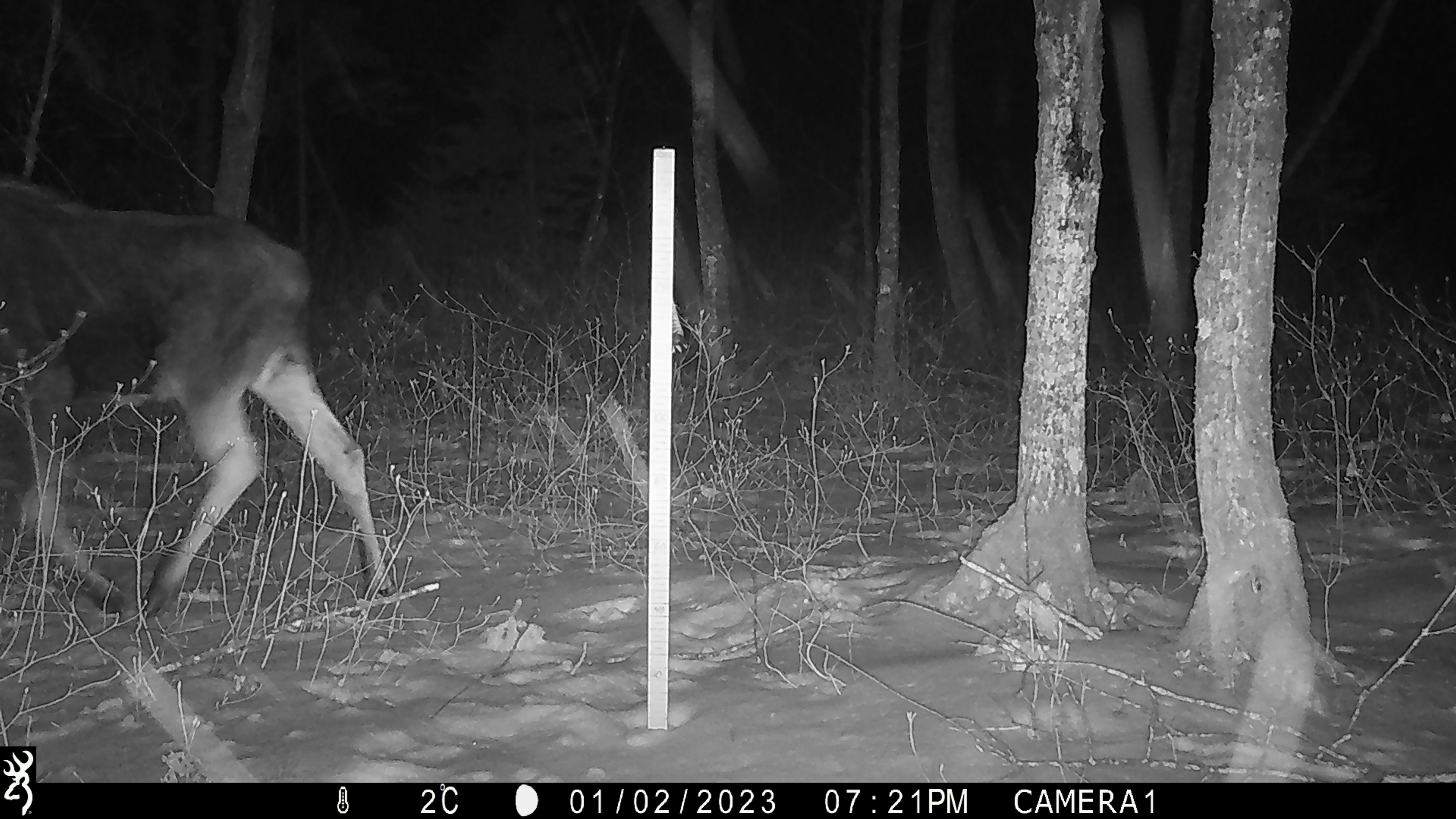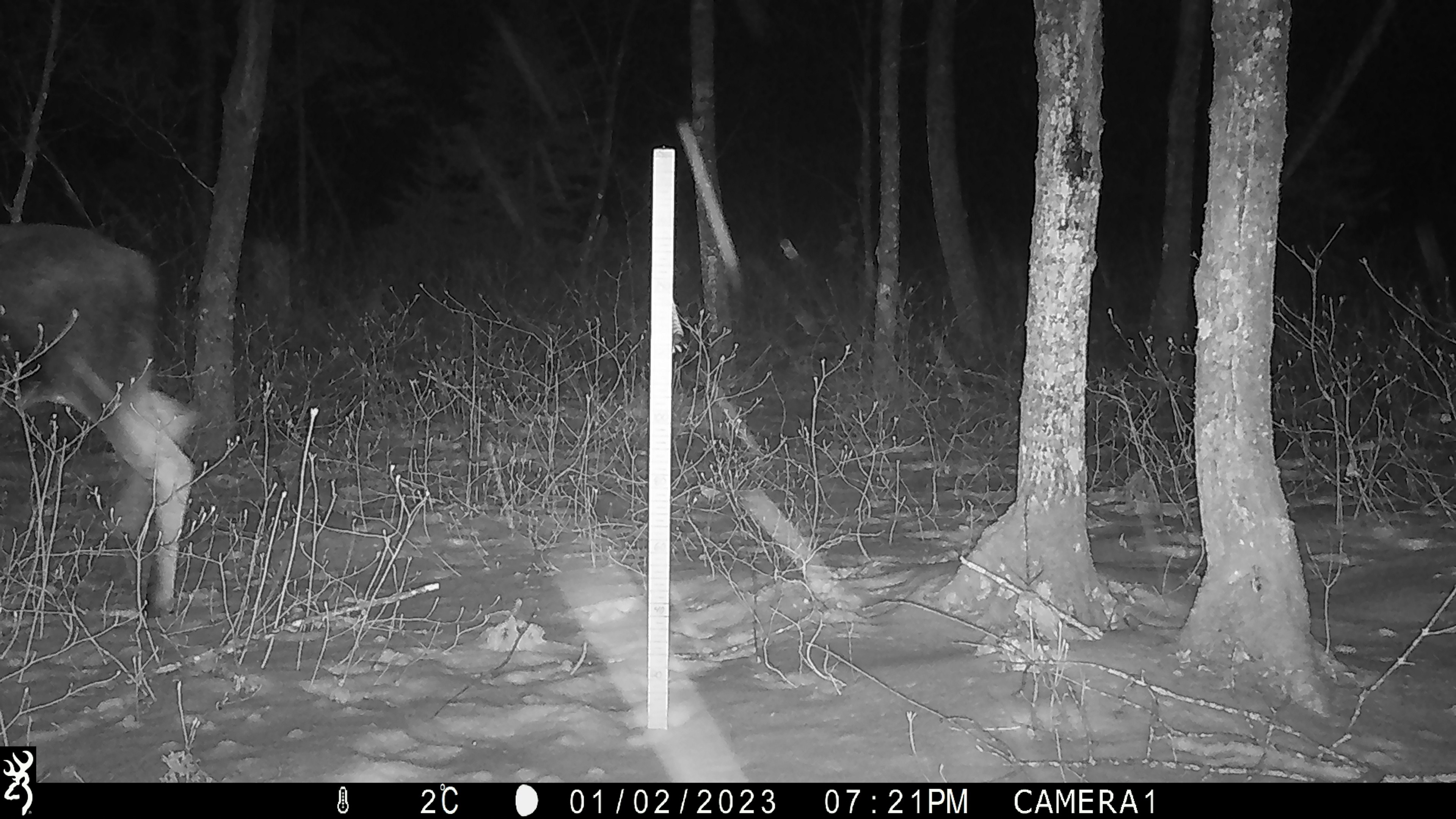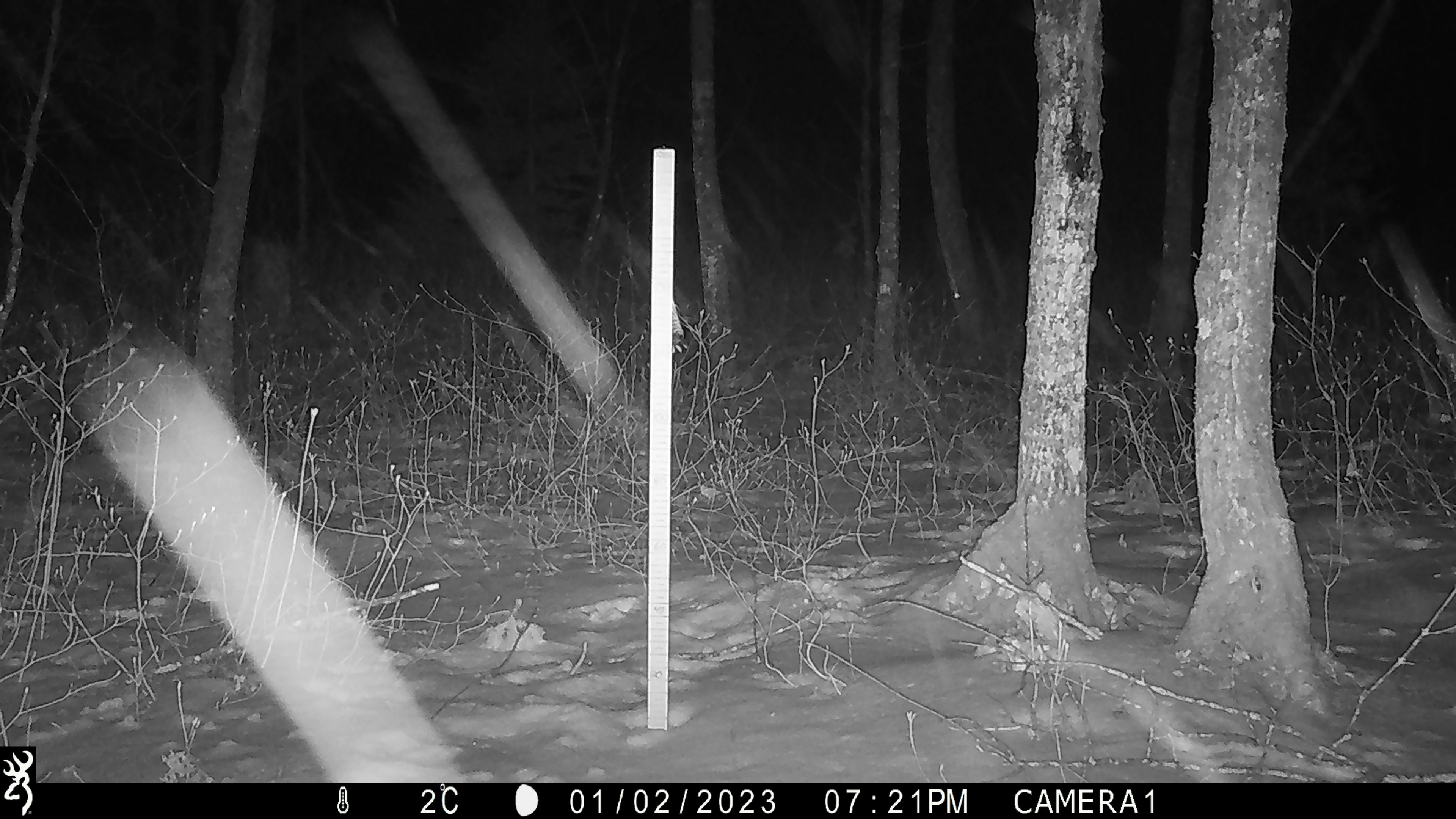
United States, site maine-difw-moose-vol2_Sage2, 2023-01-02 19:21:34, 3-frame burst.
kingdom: Animalia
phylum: Chordata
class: Mammalia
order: Artiodactyla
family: Cervidae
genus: Alces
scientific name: Alces alces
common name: moose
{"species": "moose (Alces alces)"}